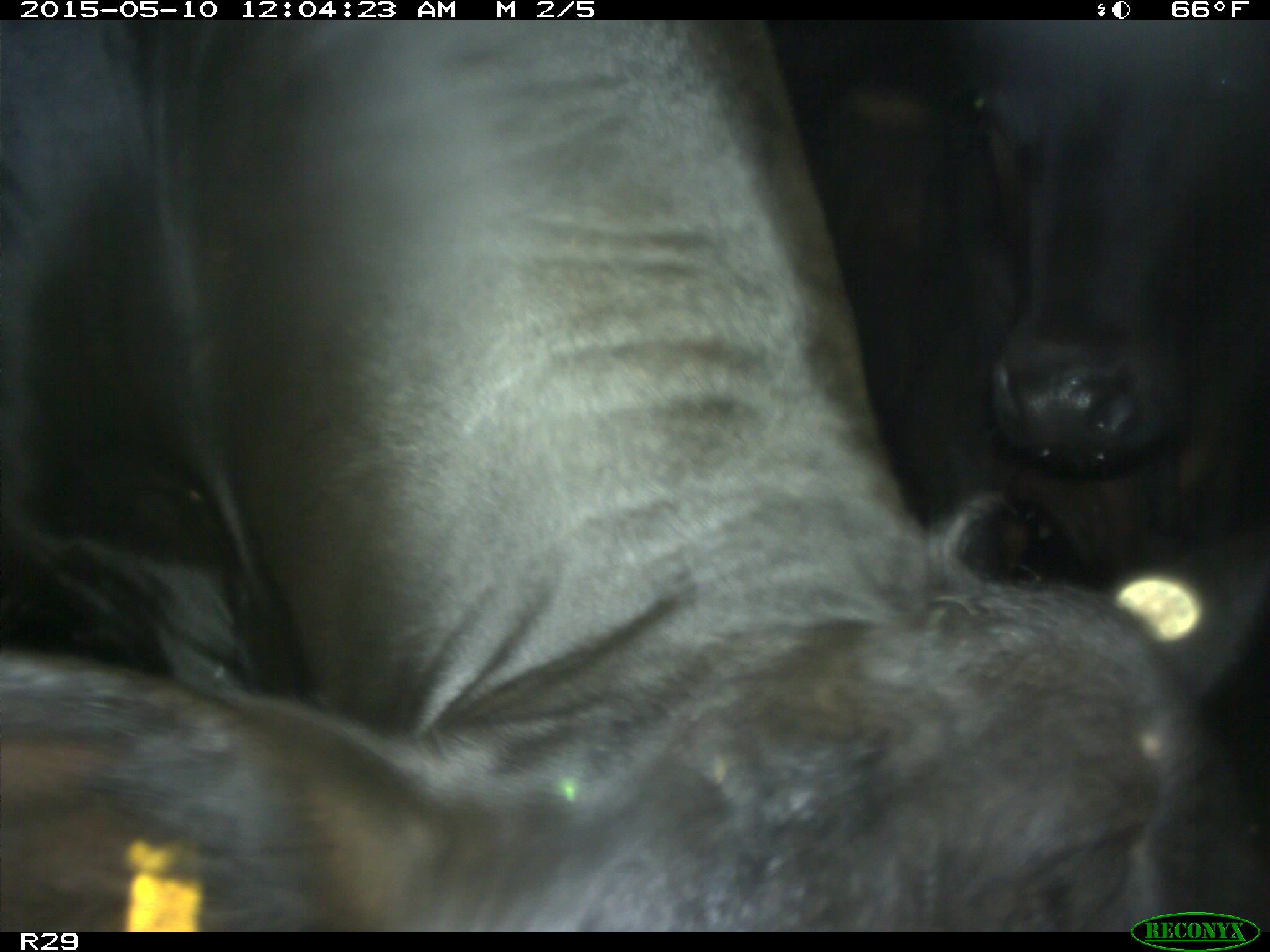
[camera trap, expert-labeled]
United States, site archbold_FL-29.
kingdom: Animalia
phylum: Chordata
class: Mammalia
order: Artiodactyla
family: Bovidae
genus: Bos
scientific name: Bos taurus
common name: domestic cow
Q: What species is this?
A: Bos taurus (domestic cow).